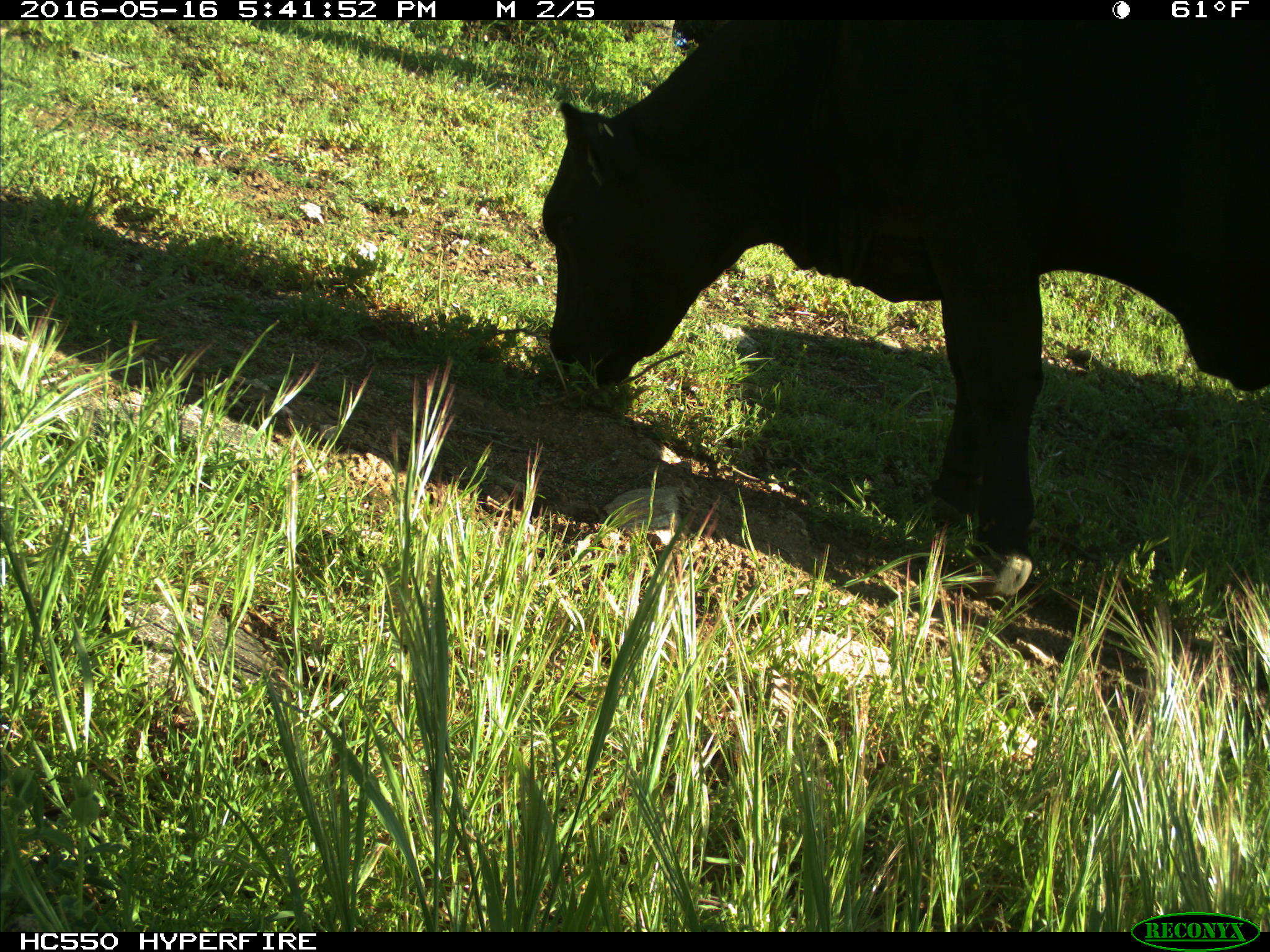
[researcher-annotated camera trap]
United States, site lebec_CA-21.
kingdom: Animalia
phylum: Chordata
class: Mammalia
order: Artiodactyla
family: Bovidae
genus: Bos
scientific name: Bos taurus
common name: domestic cow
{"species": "Bos taurus (domestic cow)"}